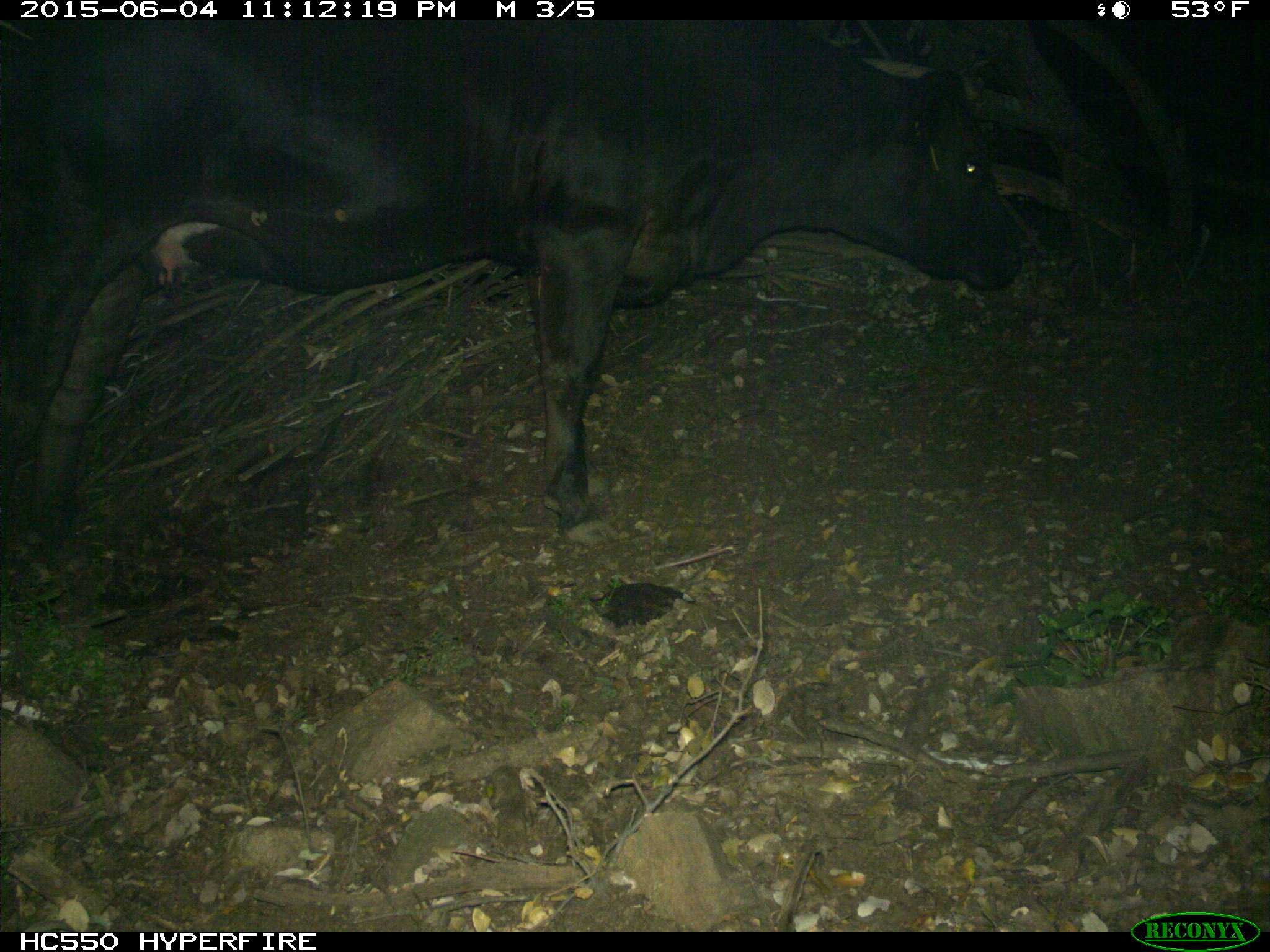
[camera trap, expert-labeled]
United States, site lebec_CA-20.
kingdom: Animalia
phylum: Chordata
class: Mammalia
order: Artiodactyla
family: Bovidae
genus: Bos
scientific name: Bos taurus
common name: domestic cow